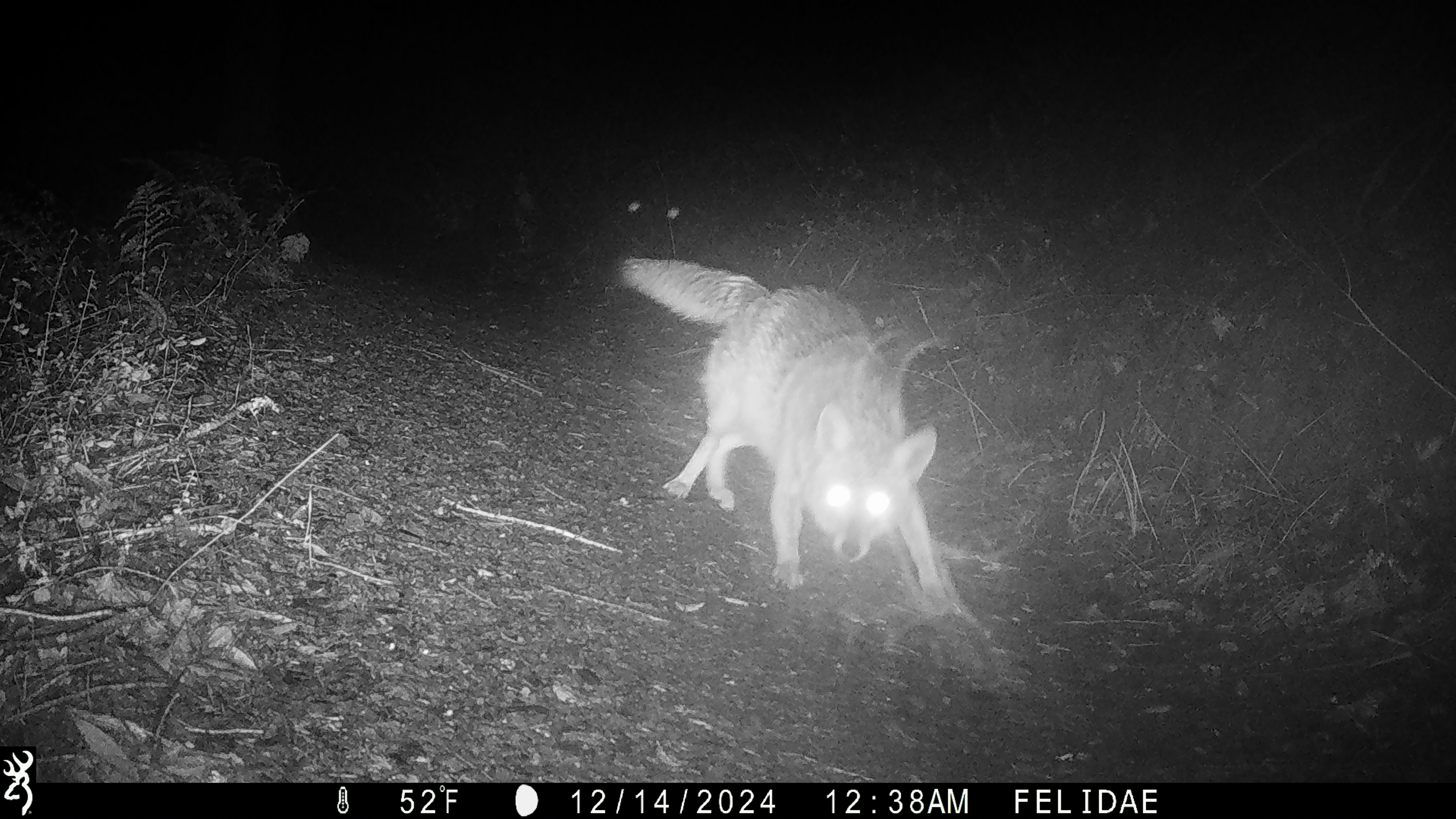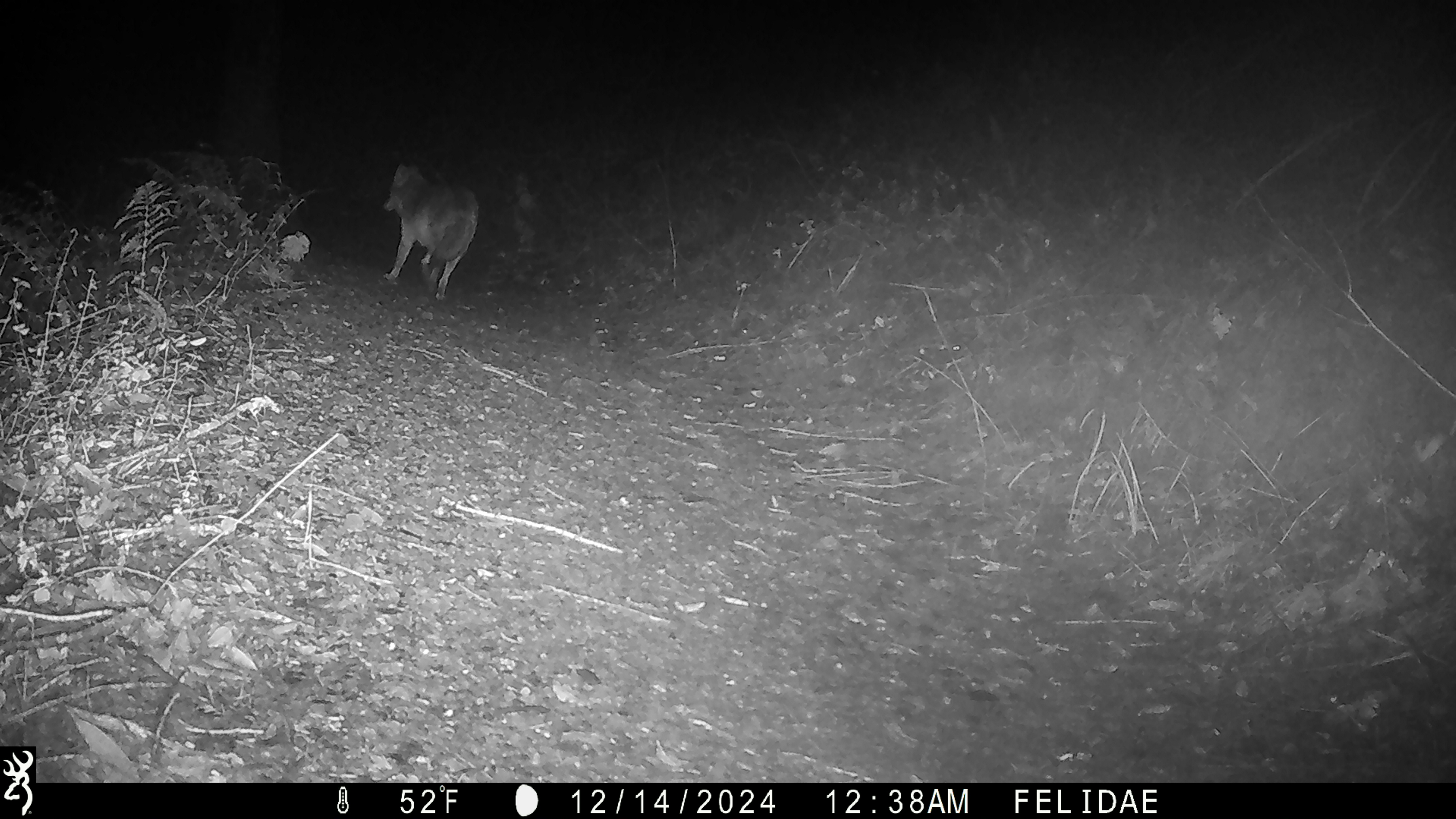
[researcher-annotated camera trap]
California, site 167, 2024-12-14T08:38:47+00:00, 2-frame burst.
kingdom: Animalia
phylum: Chordata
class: Mammalia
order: Carnivora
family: Canidae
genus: Canis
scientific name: Canis latrans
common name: coyote